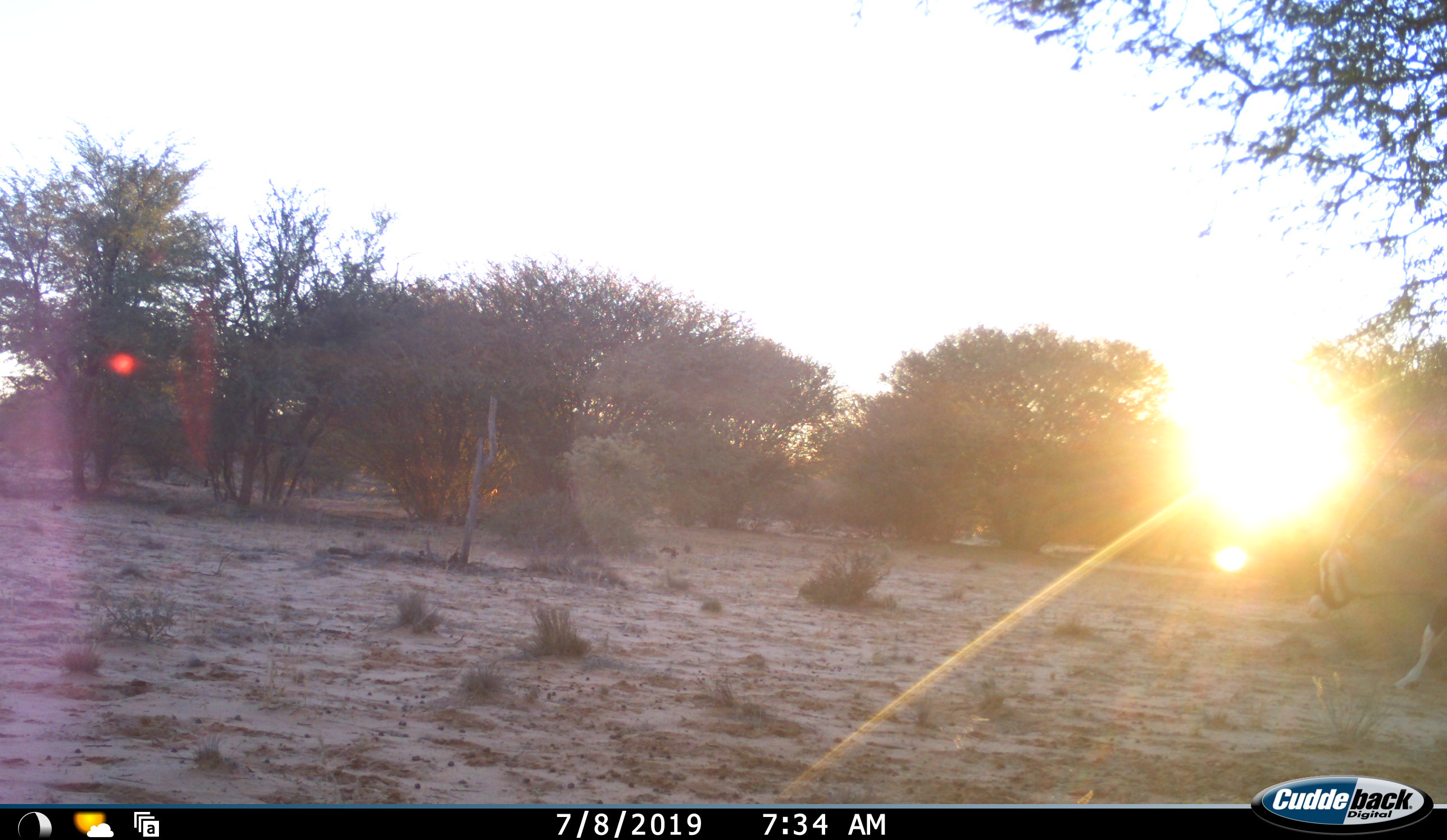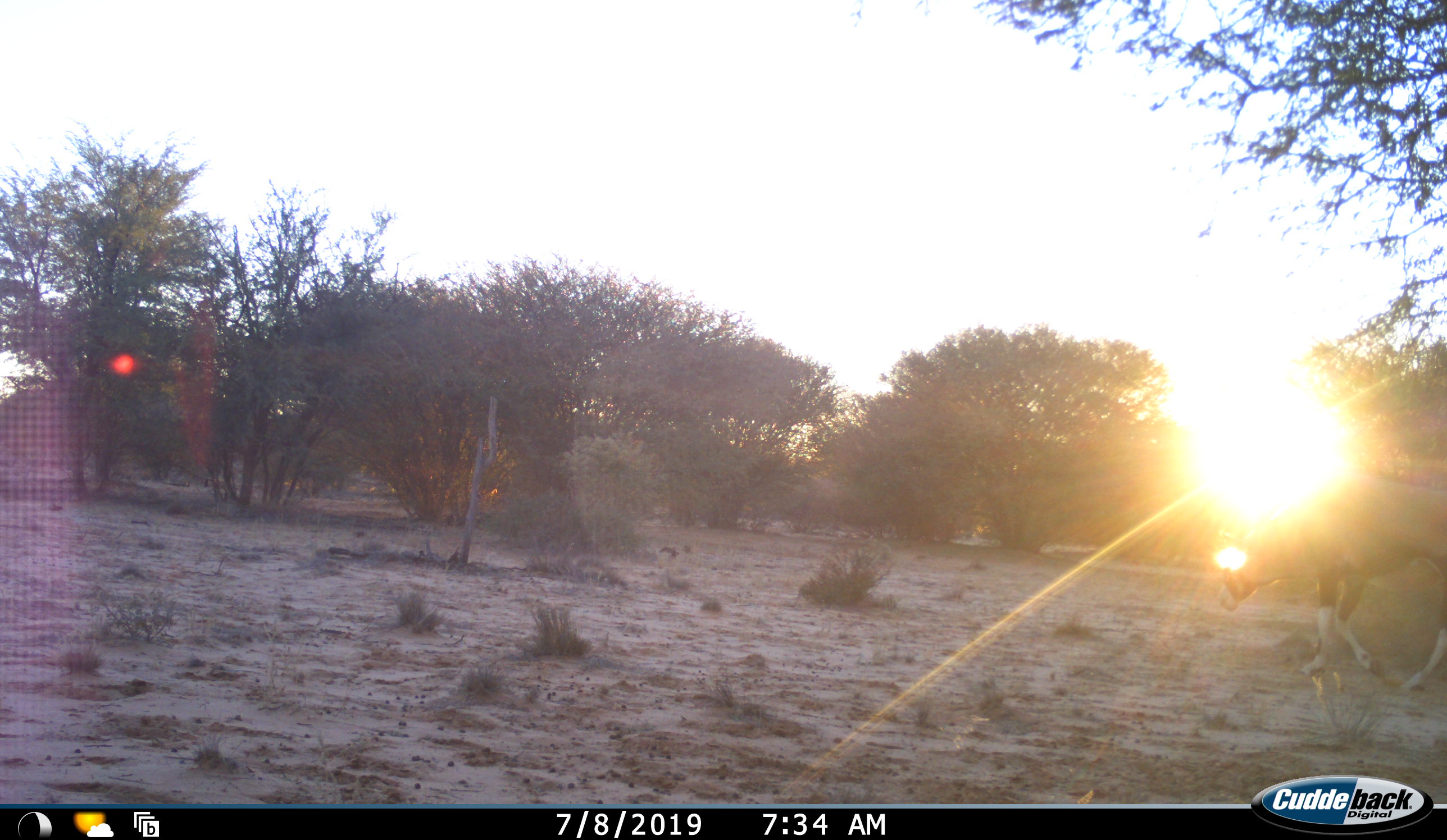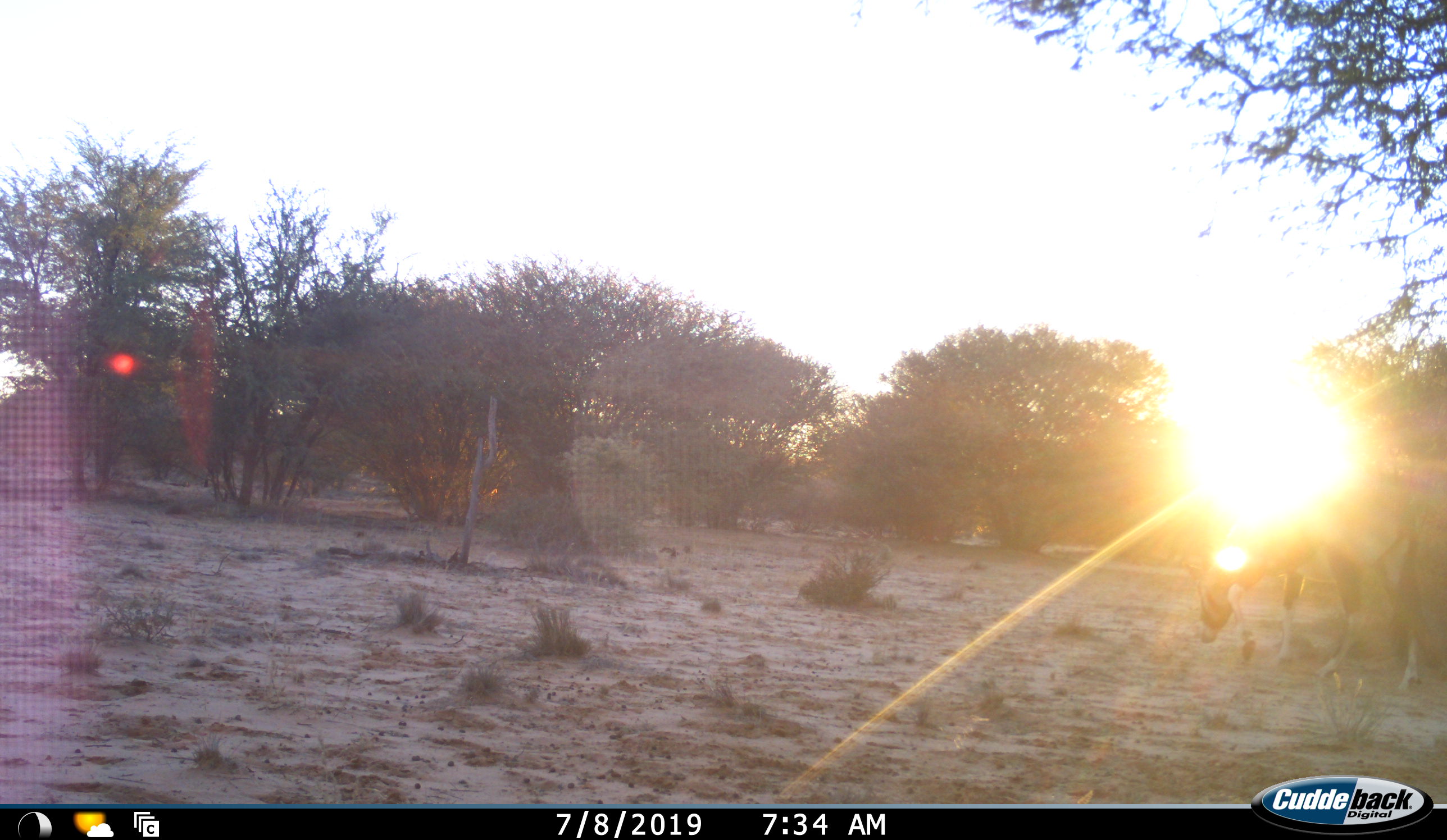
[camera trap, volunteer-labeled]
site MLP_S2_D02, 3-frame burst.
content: unidentified animal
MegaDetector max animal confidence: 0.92